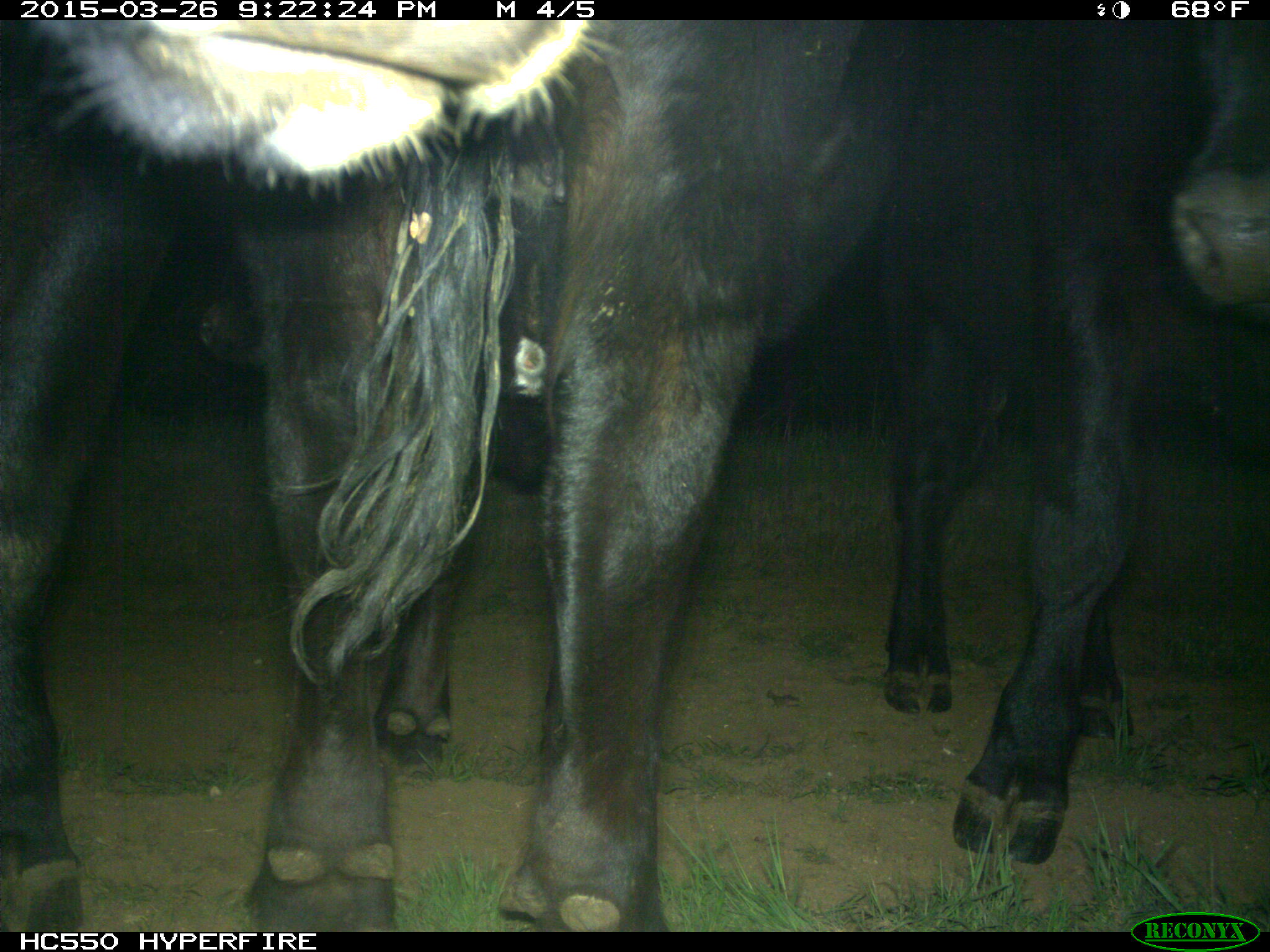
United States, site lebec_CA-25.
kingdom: Animalia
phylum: Chordata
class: Mammalia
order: Artiodactyla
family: Bovidae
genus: Bos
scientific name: Bos taurus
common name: domestic cow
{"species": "Bos taurus (domestic cow)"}